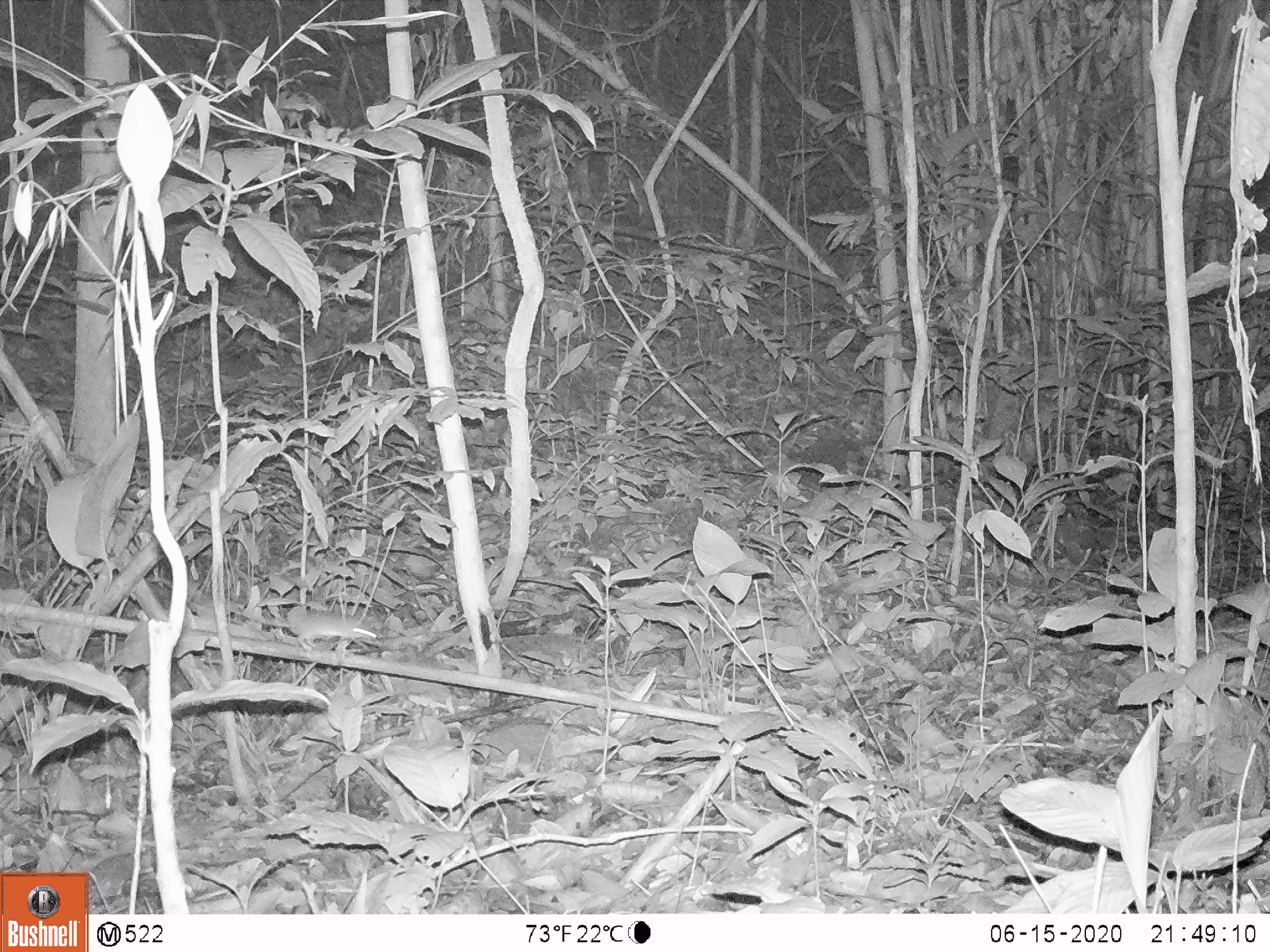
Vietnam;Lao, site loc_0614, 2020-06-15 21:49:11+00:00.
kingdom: Animalia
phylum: Chordata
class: Mammalia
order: Rodentia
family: Muridae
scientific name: Muridae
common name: old-world mice and rats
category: unidentified murid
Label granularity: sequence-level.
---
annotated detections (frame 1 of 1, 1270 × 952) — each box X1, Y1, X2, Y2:
unidentified murid: 238, 611, 377, 652